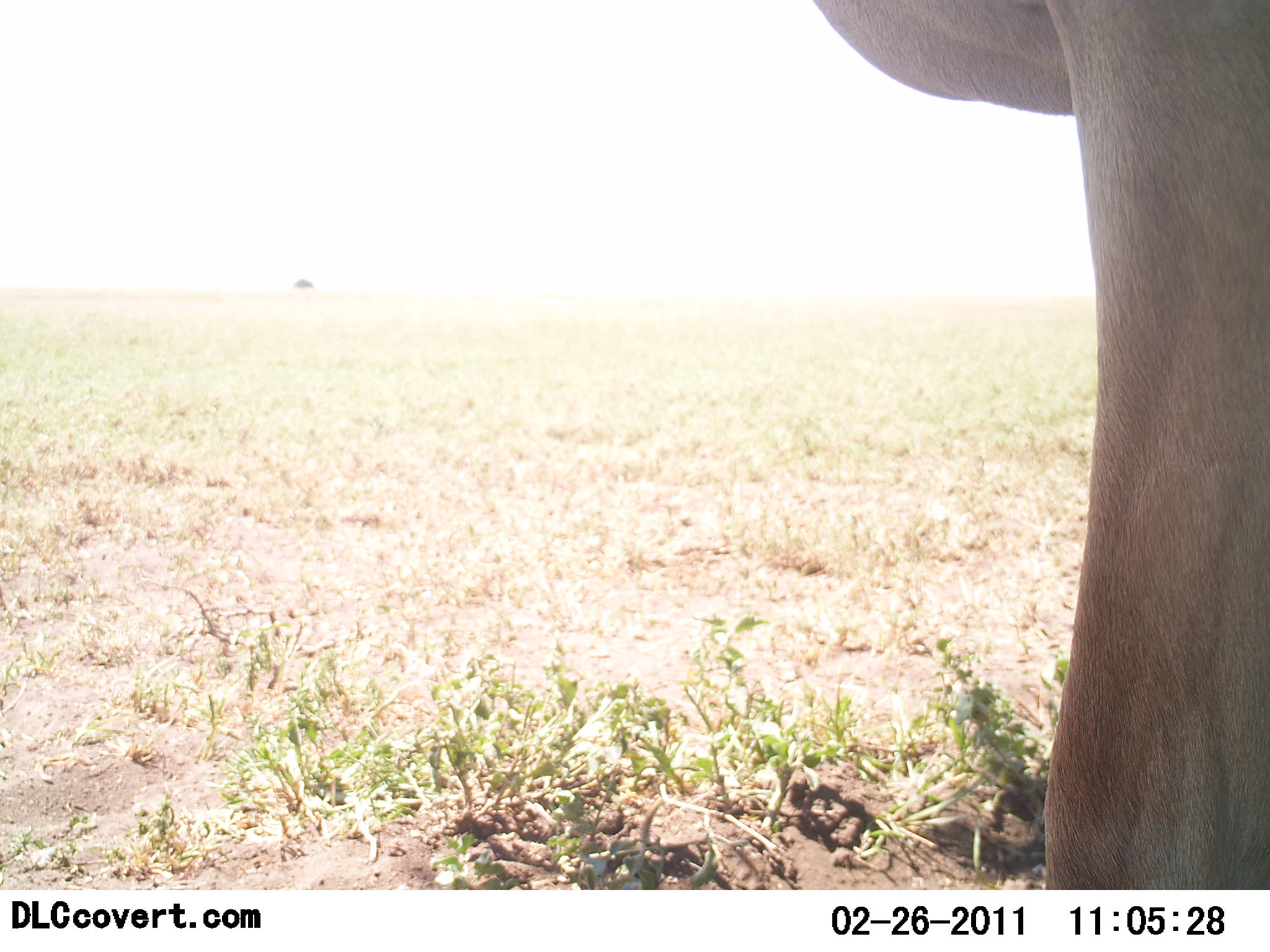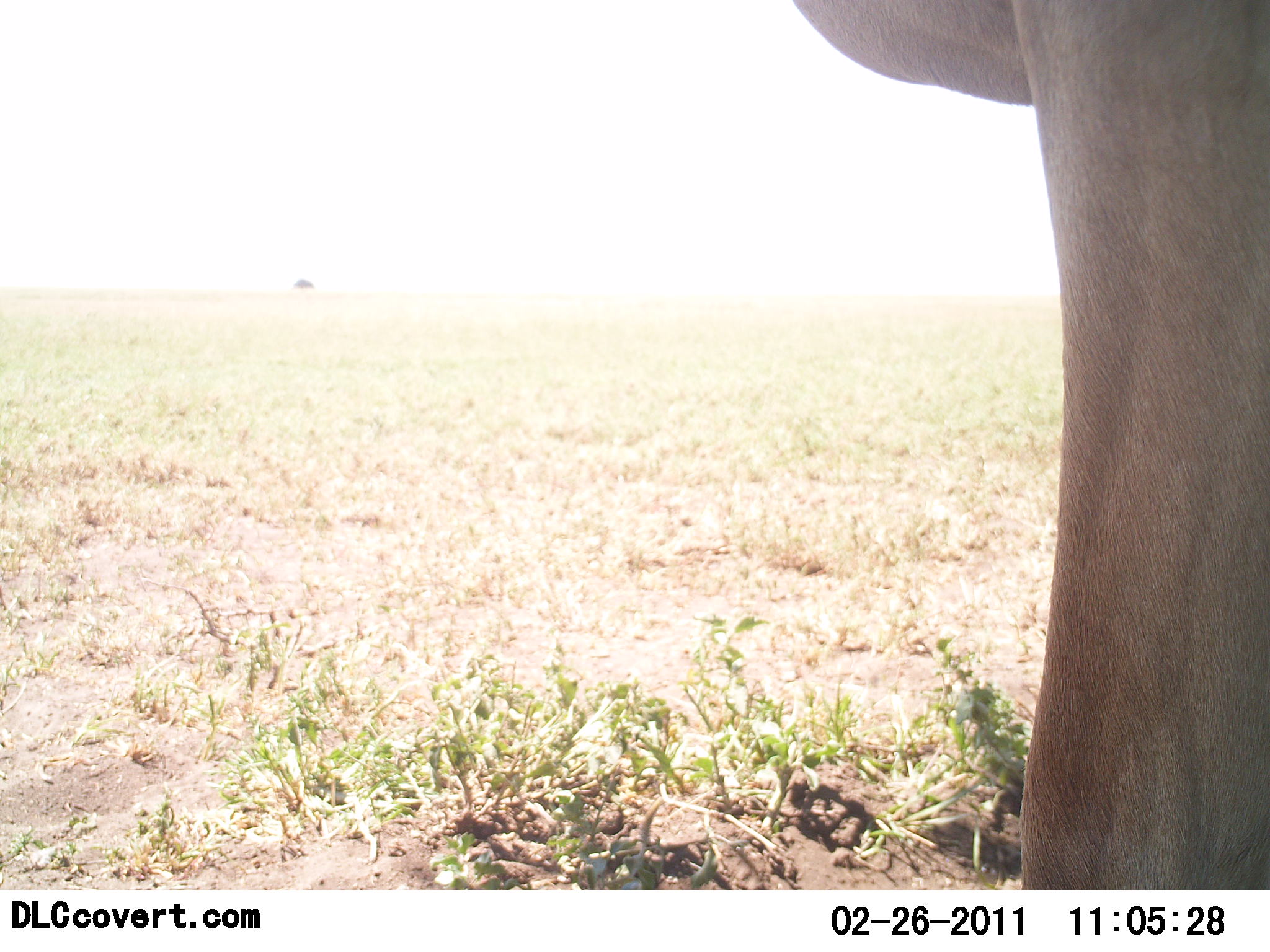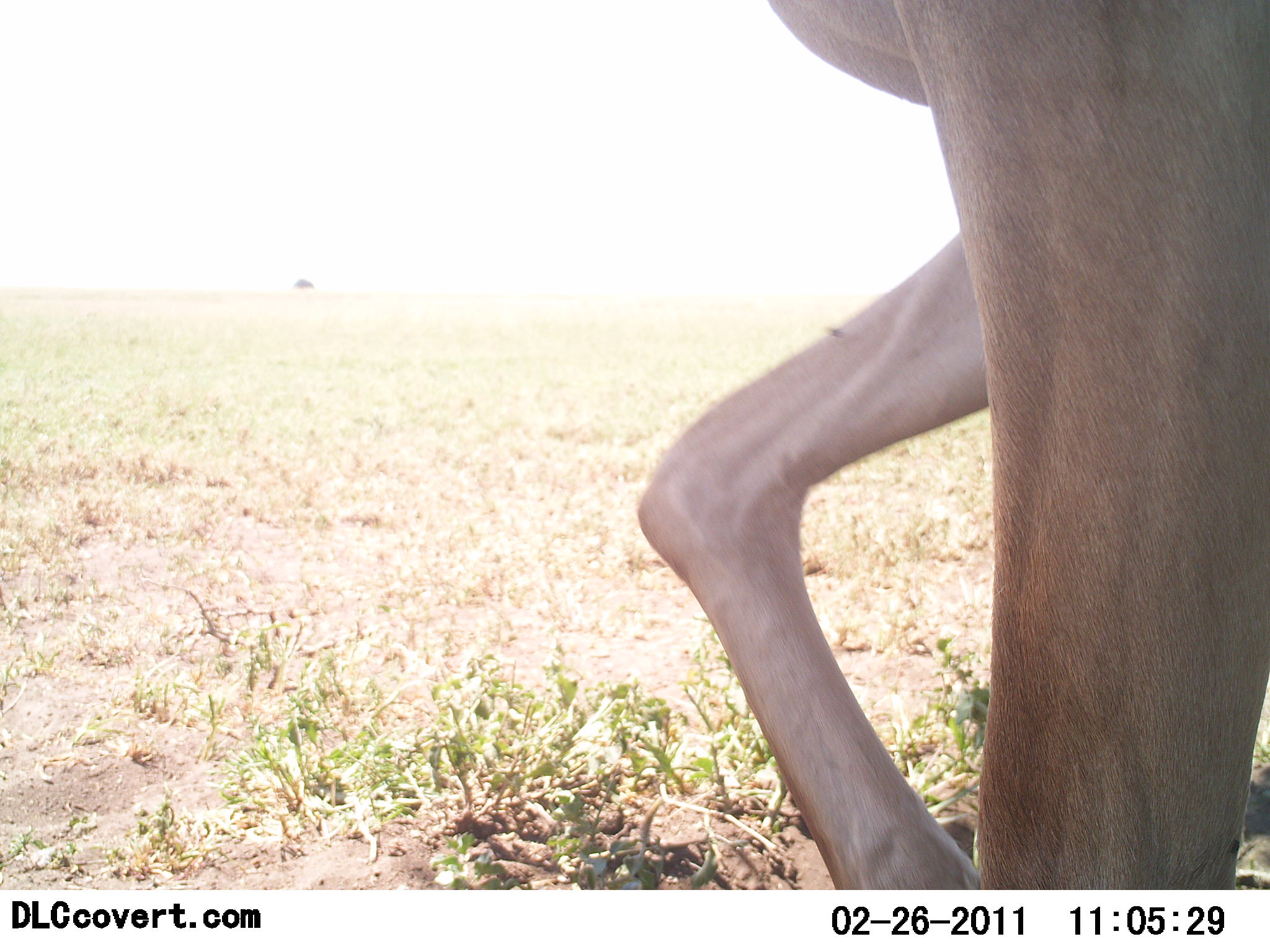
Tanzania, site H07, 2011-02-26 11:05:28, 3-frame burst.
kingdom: Animalia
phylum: Chordata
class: Mammalia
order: Artiodactyla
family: Bovidae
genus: Alcelaphus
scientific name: Alcelaphus buselaphus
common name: hartebeest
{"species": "hartebeest (Alcelaphus buselaphus)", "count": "1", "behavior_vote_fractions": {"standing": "89%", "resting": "11%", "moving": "11%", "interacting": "0%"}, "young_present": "0%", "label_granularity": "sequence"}